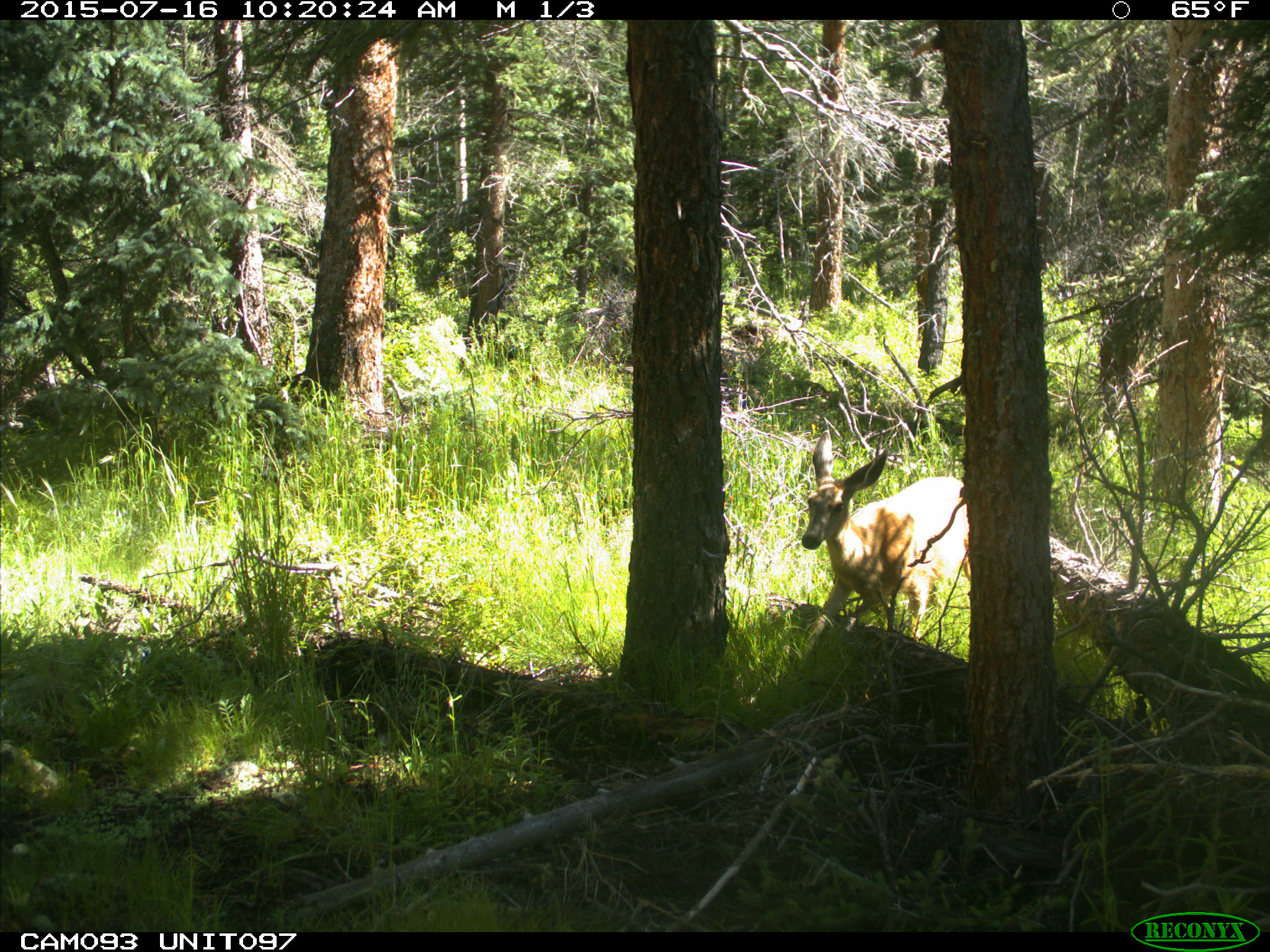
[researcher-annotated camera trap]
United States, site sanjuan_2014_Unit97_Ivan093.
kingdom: Animalia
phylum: Chordata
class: Mammalia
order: Artiodactyla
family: Cervidae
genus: Odocoileus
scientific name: Odocoileus hemionus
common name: mule deer